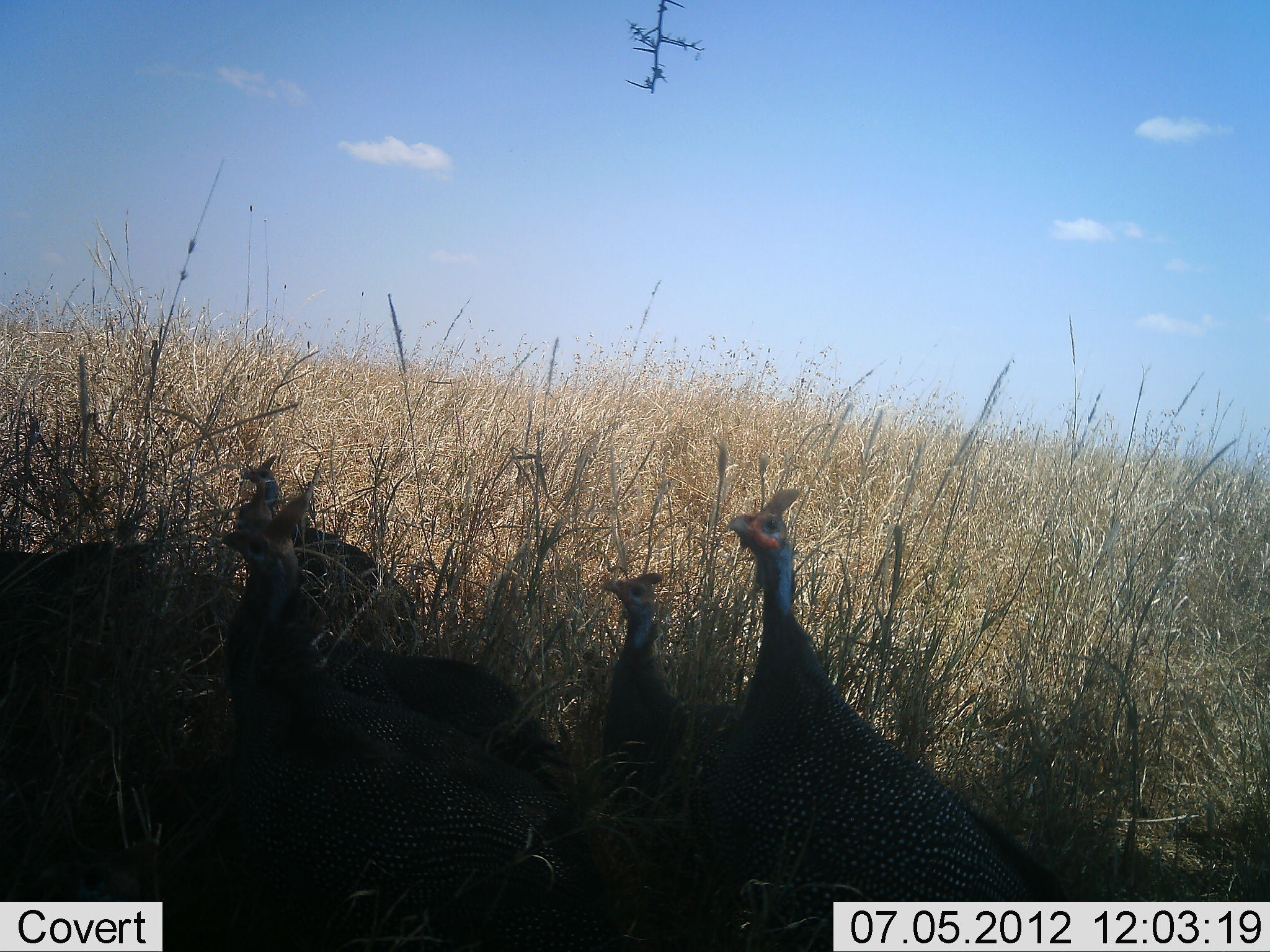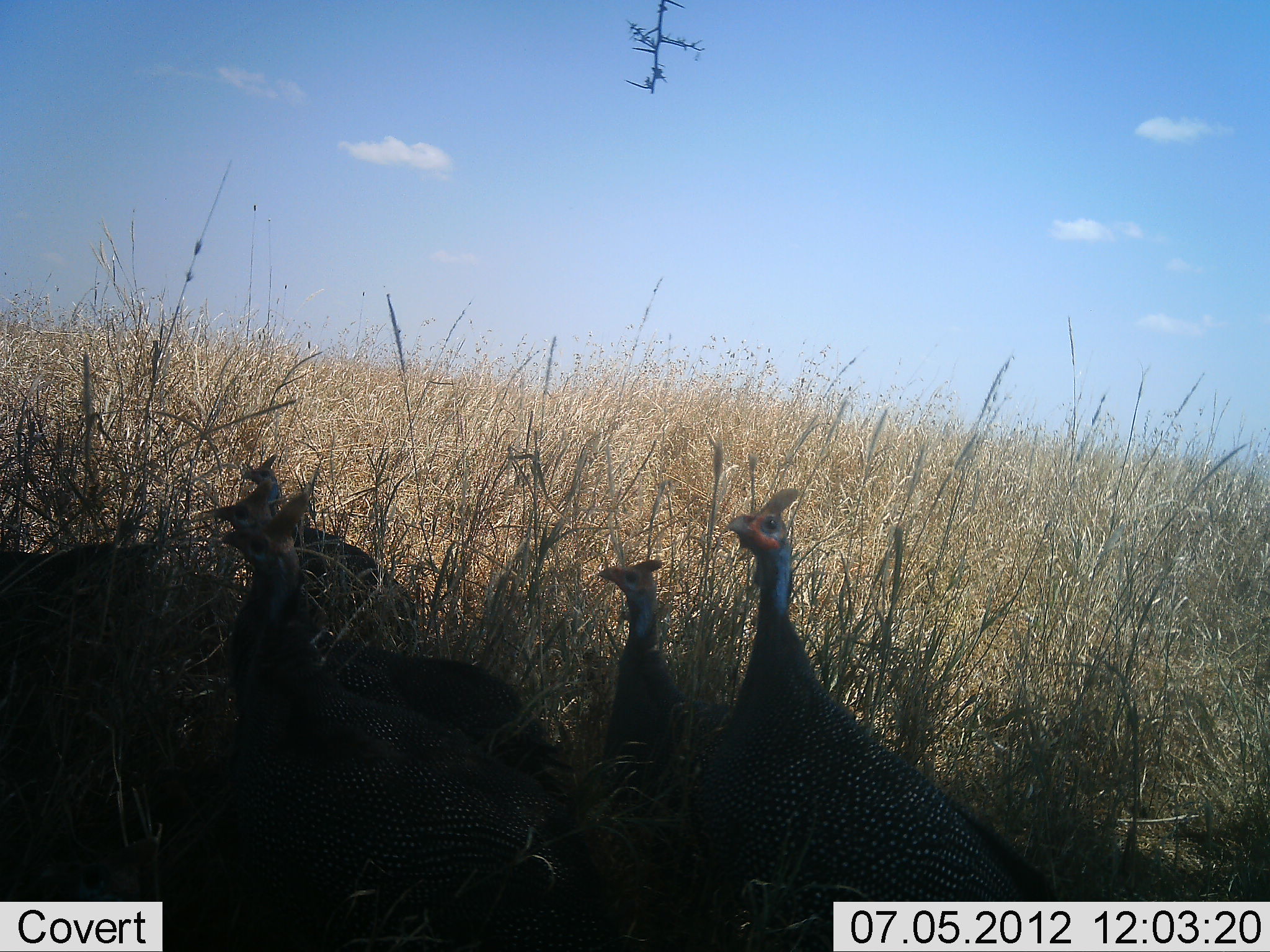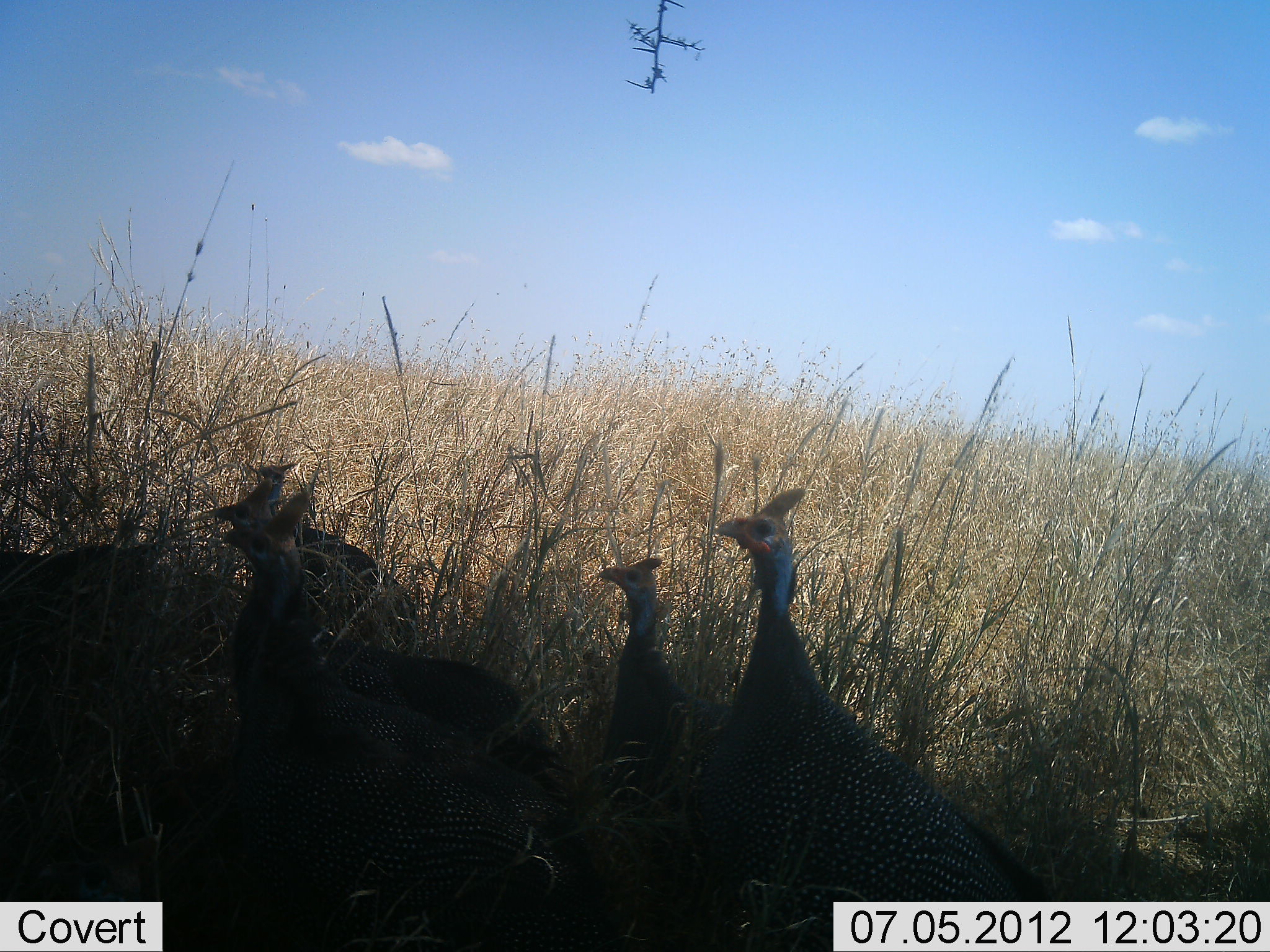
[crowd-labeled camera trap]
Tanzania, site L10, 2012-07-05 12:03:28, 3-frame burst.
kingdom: Animalia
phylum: Chordata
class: Aves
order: Galliformes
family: Numididae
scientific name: Numididae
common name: guinea fowl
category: guineafowl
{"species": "guineafowl (guinea fowl) (Numididae)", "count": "5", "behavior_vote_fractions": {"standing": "90%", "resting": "20%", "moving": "0%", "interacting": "0%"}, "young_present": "0%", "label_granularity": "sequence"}